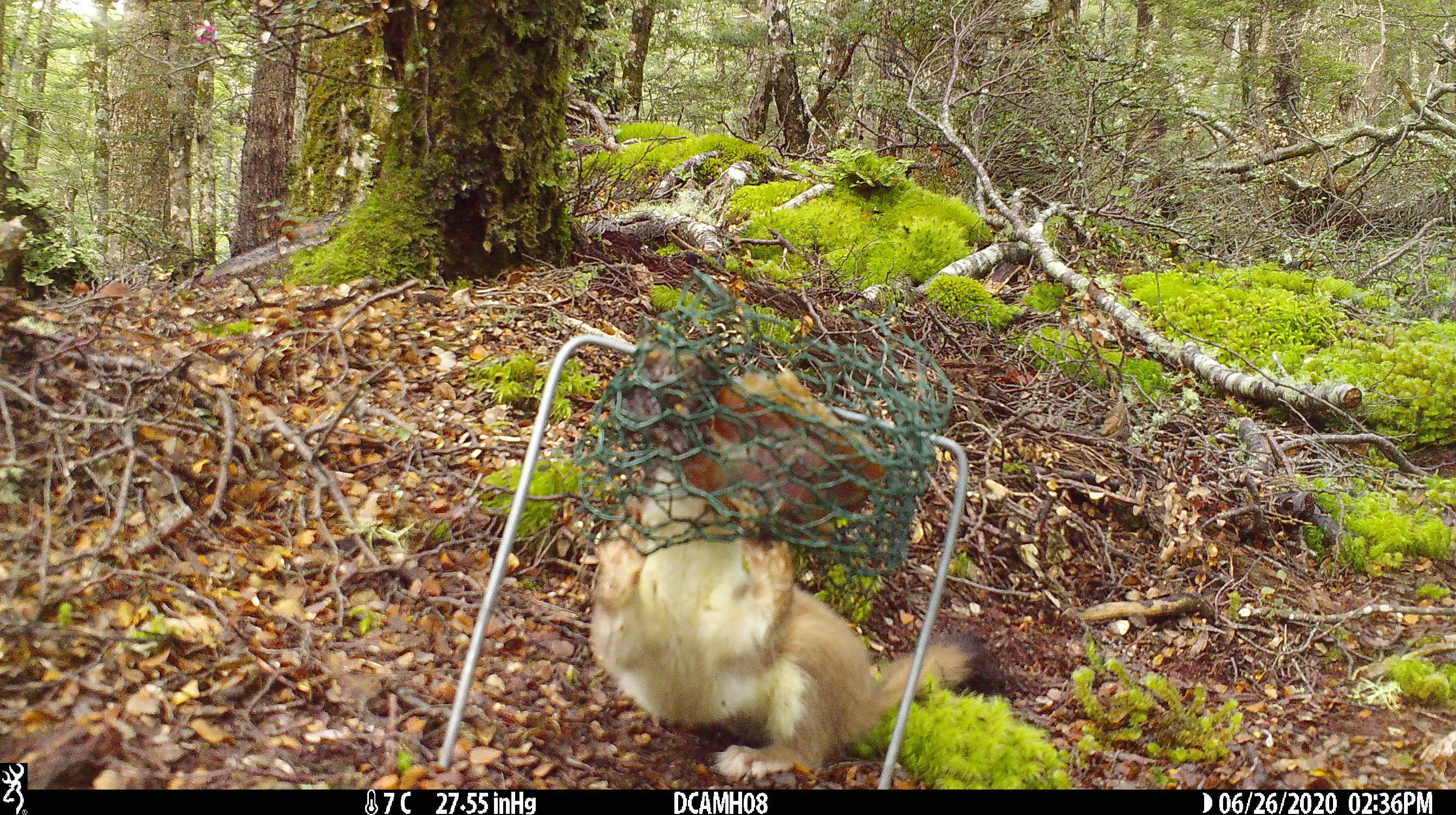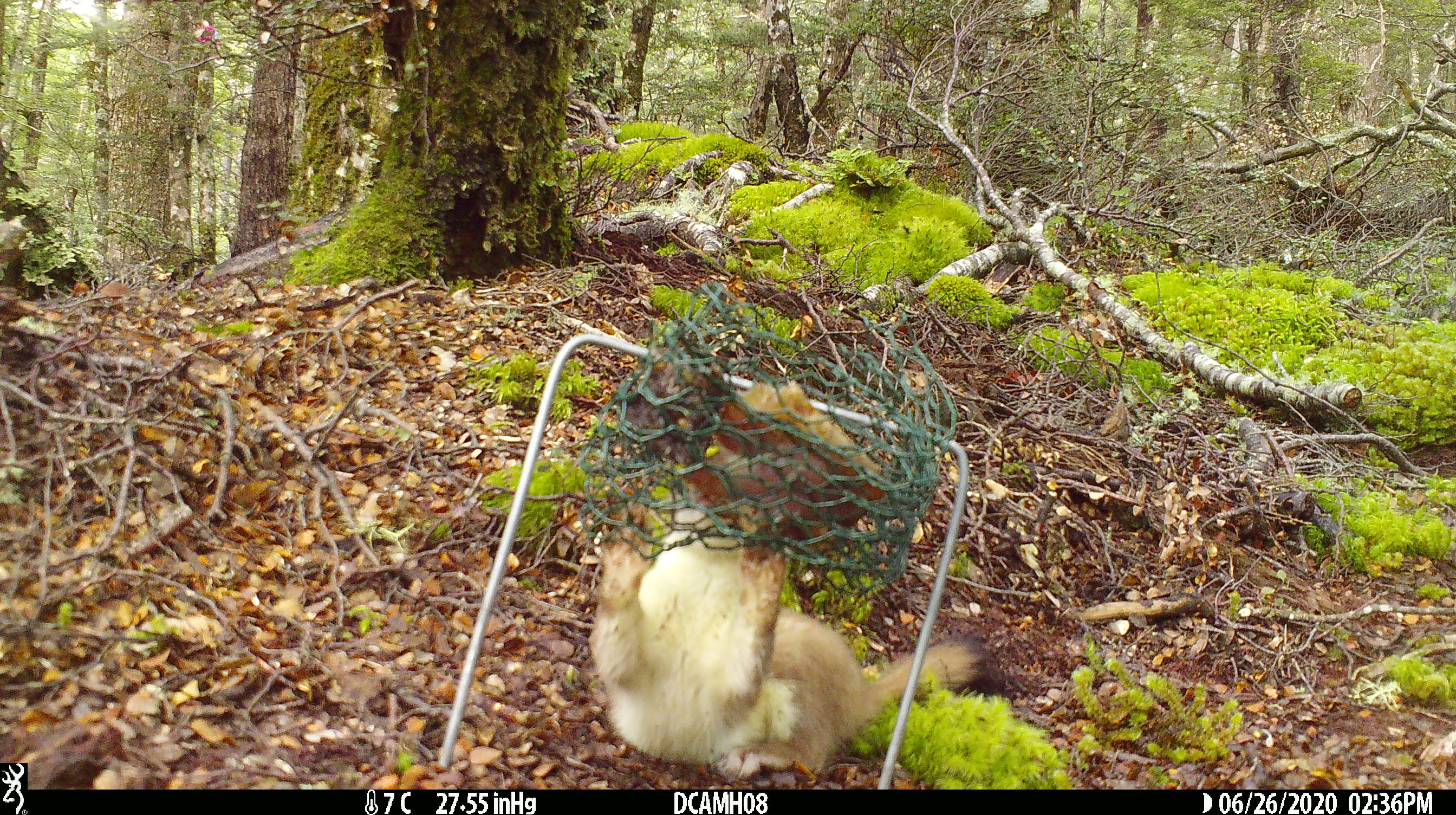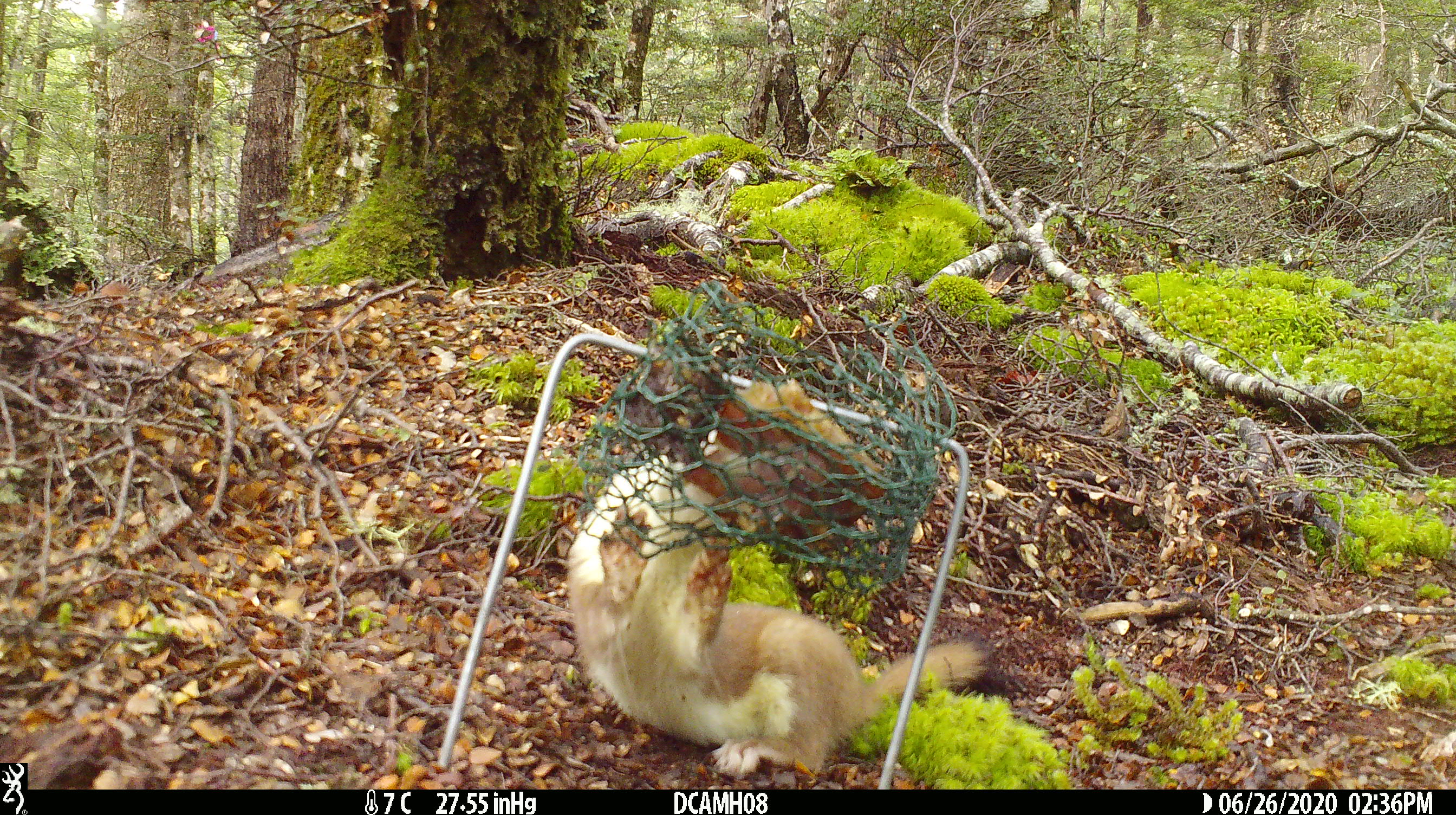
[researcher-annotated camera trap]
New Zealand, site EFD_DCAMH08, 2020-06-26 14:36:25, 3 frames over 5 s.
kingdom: Animalia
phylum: Chordata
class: Mammalia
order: Carnivora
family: Mustelidae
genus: Mustela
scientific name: Mustela erminea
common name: stoat